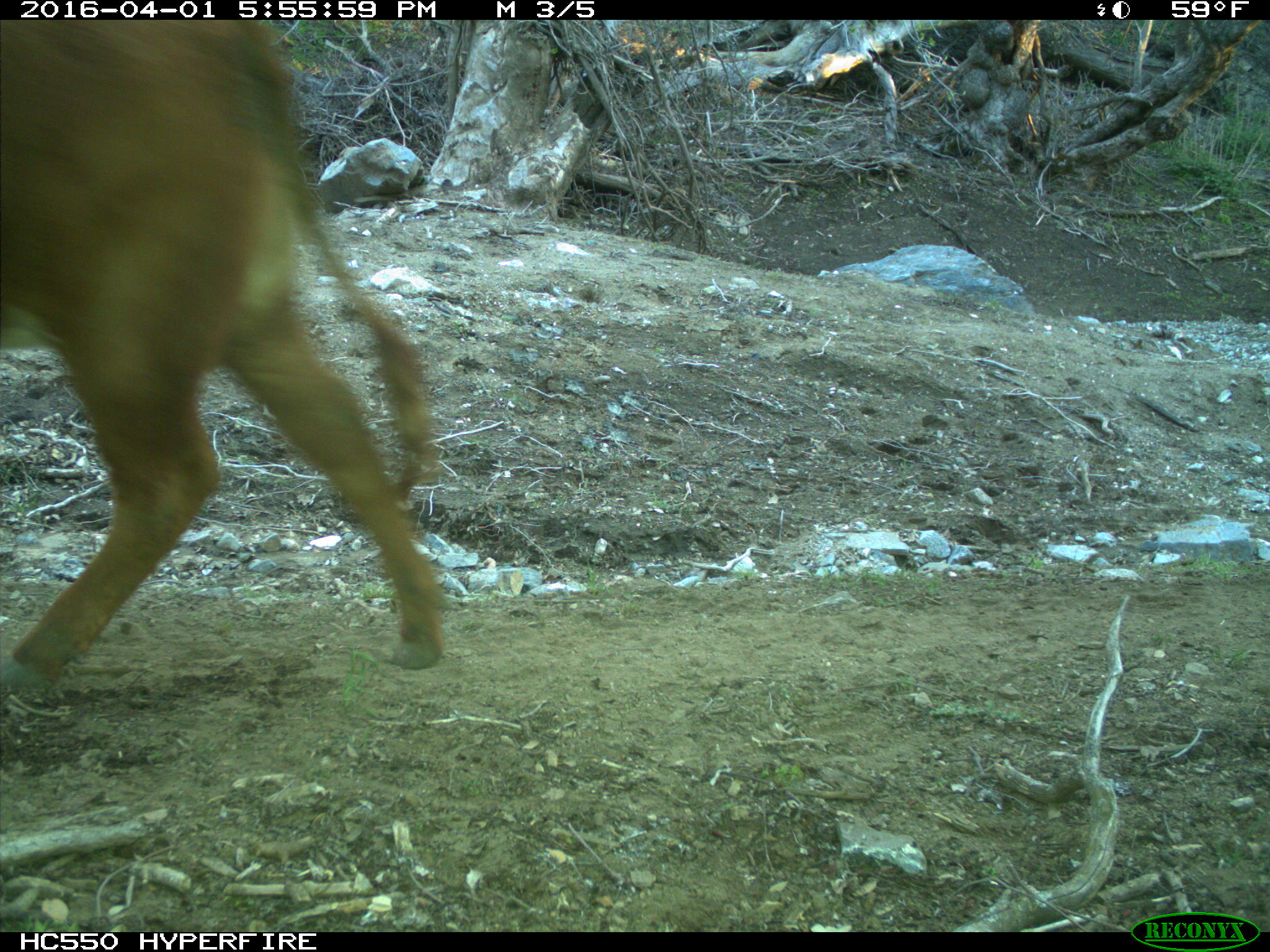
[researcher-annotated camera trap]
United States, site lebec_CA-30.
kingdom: Animalia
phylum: Chordata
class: Mammalia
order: Artiodactyla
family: Bovidae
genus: Bos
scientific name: Bos taurus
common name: domestic cow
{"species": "Bos taurus (domestic cow)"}